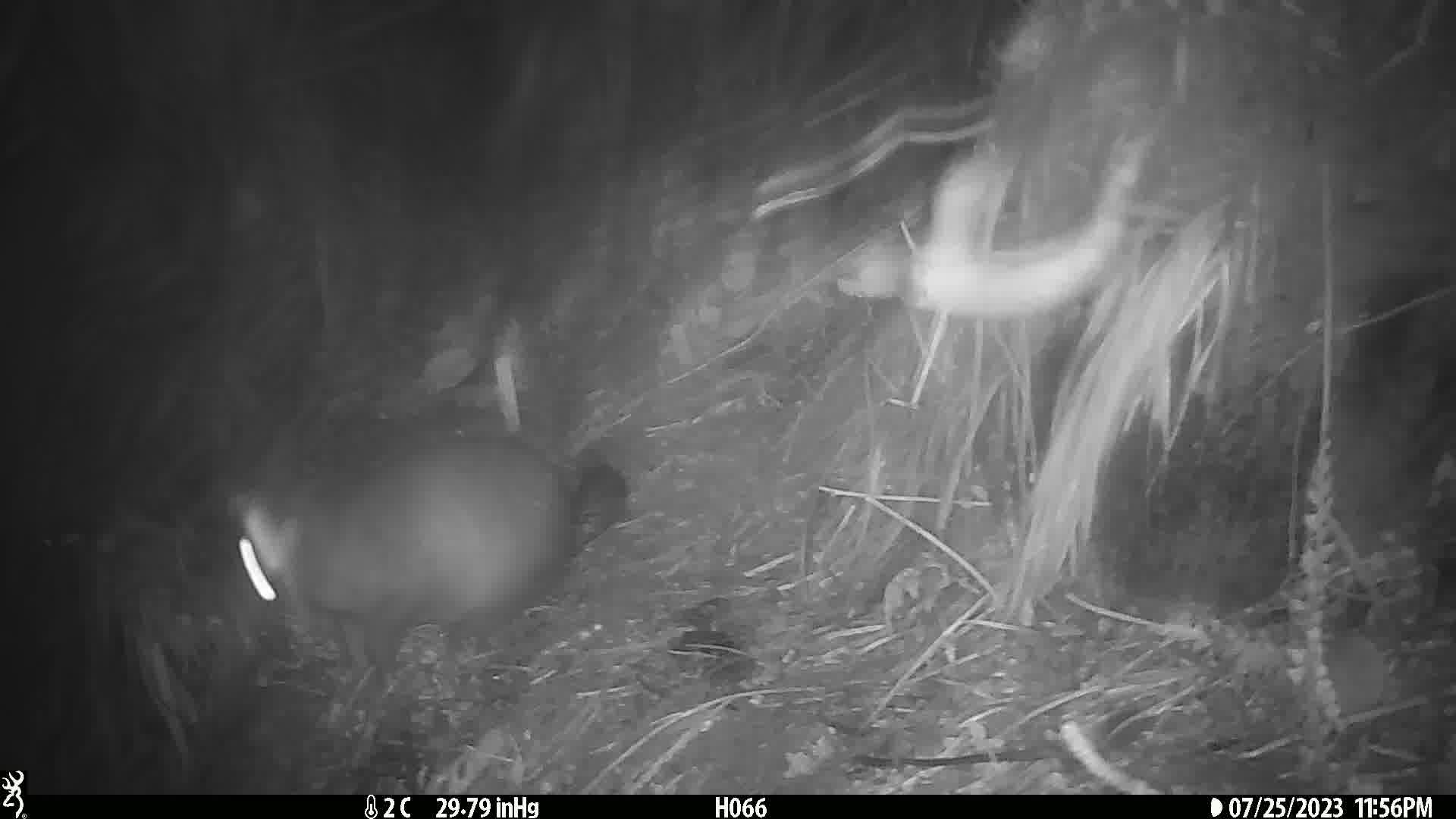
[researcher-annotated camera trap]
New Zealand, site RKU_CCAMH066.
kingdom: Animalia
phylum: Chordata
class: Mammalia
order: Diprotodontia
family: Phalangeridae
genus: Trichosurus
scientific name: Trichosurus vulpecula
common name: common brushtail possum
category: possum